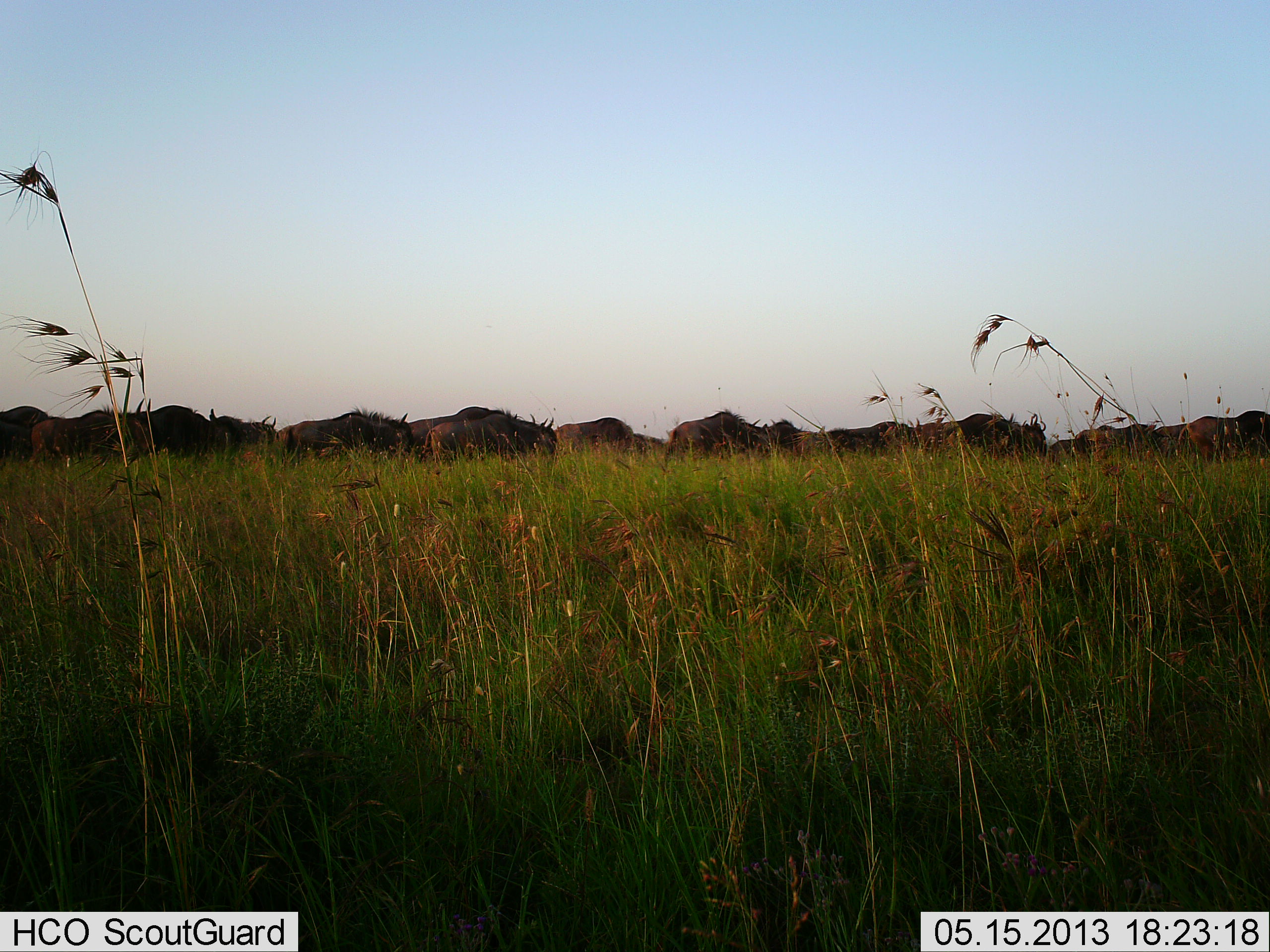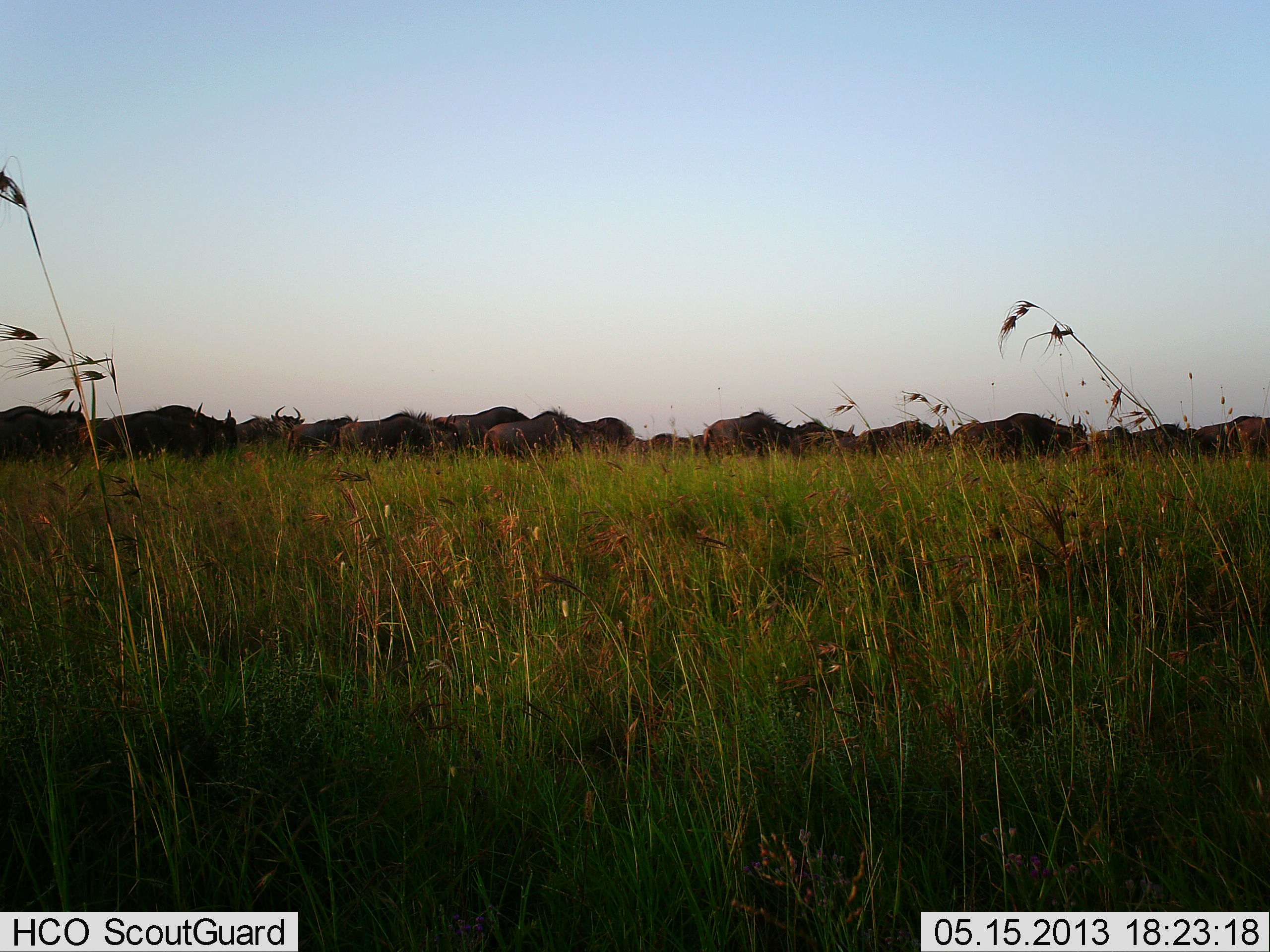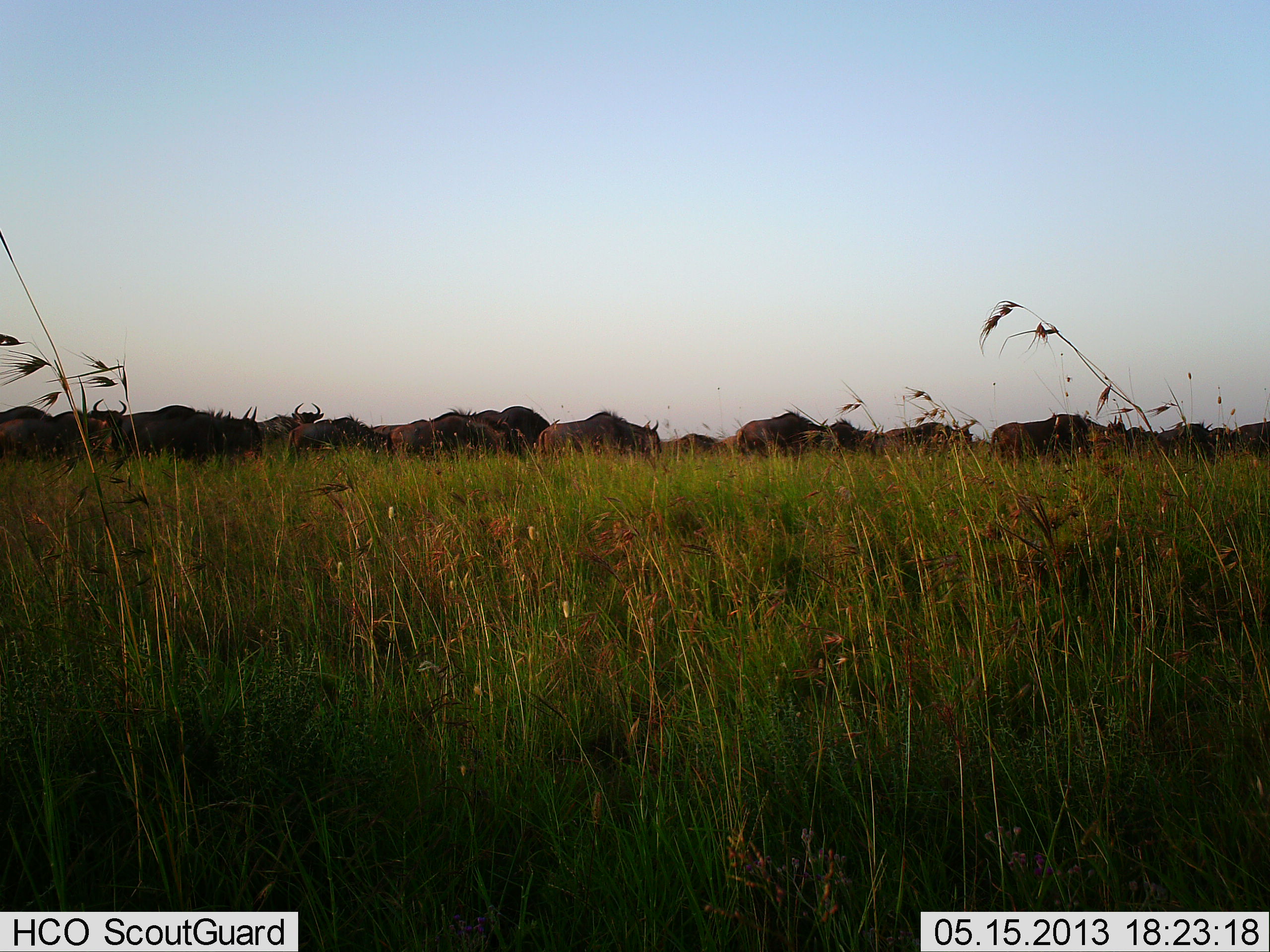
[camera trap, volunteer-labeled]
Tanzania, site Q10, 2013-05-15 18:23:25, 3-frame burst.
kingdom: Animalia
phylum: Chordata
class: Mammalia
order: Artiodactyla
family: Bovidae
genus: Connochaetes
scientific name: Connochaetes taurinus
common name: blue wildebeest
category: wildebeest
Wildebeest (blue wildebeest) (Connochaetes taurinus), count 11-50. Behavior (volunteer vote fractions): standing 10%, resting 0%, moving 100%, interacting 0%. Young present (vote fraction): 0%. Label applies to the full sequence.